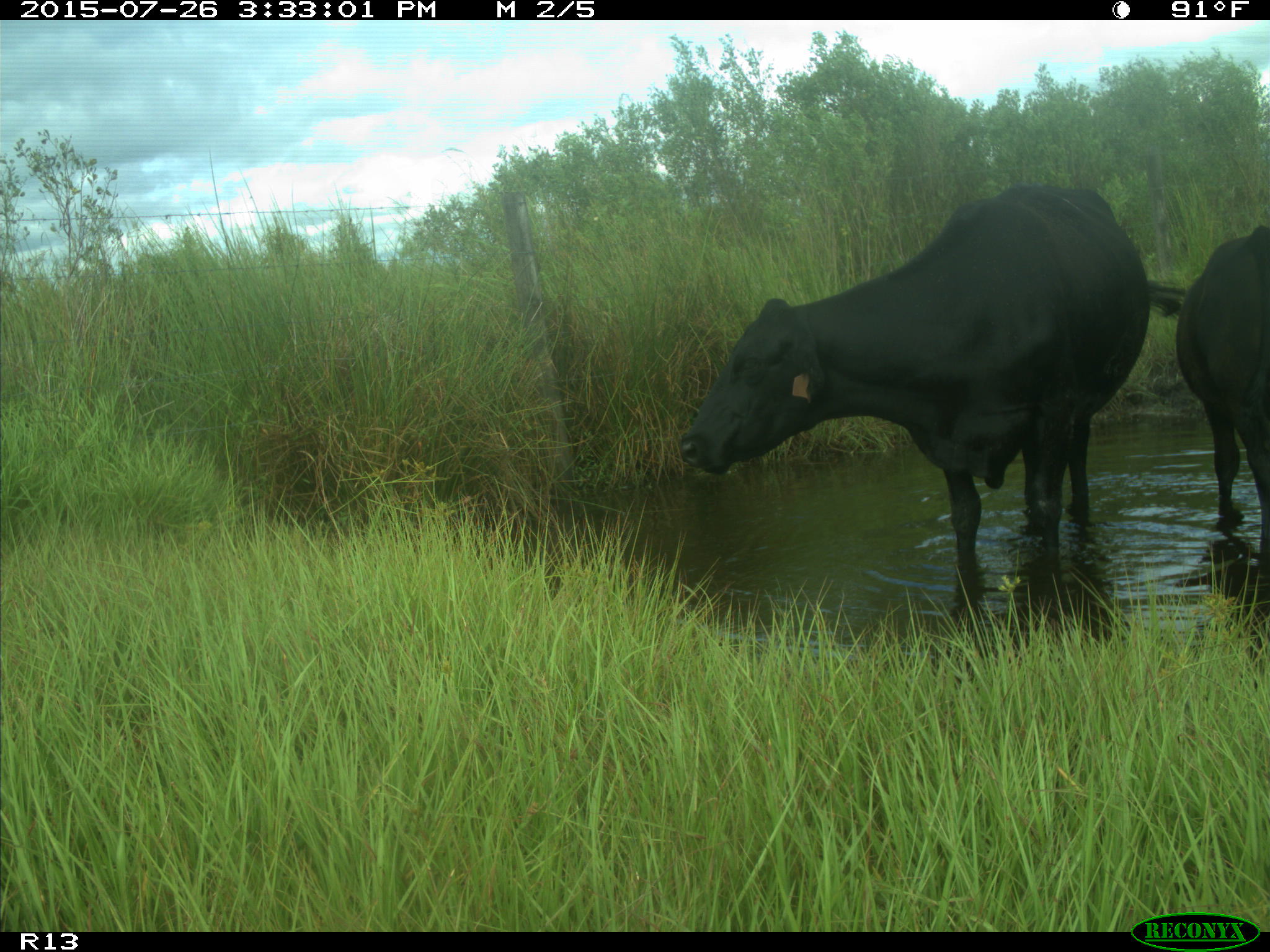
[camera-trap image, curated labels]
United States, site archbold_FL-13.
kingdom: Animalia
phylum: Chordata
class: Mammalia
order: Artiodactyla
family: Bovidae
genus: Bos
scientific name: Bos taurus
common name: domestic cow